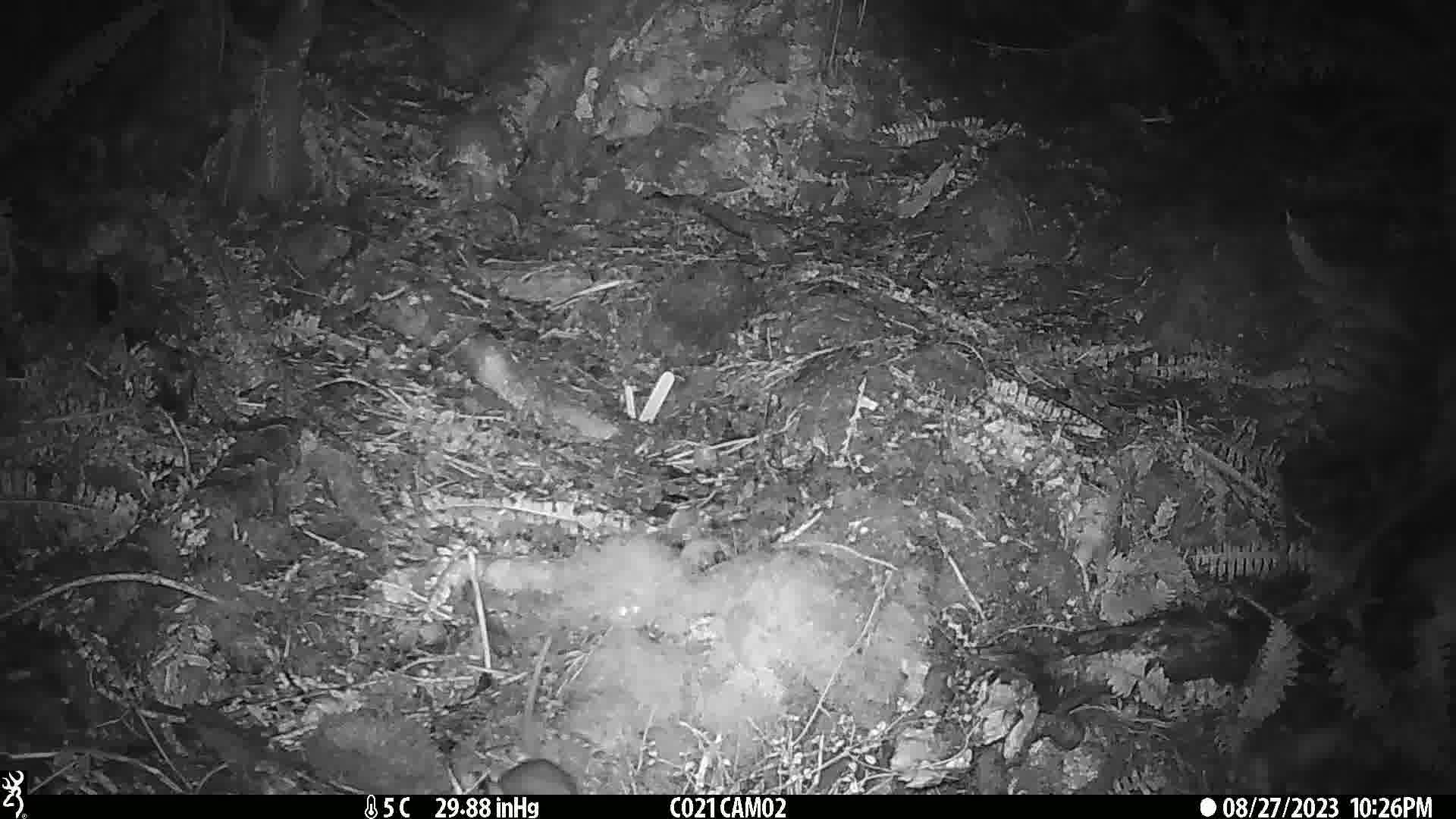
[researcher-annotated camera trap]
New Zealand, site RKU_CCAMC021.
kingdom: Animalia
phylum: Chordata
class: Mammalia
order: Rodentia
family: Muridae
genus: Rattus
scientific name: Rattus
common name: rat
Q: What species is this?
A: Rat (Rattus).